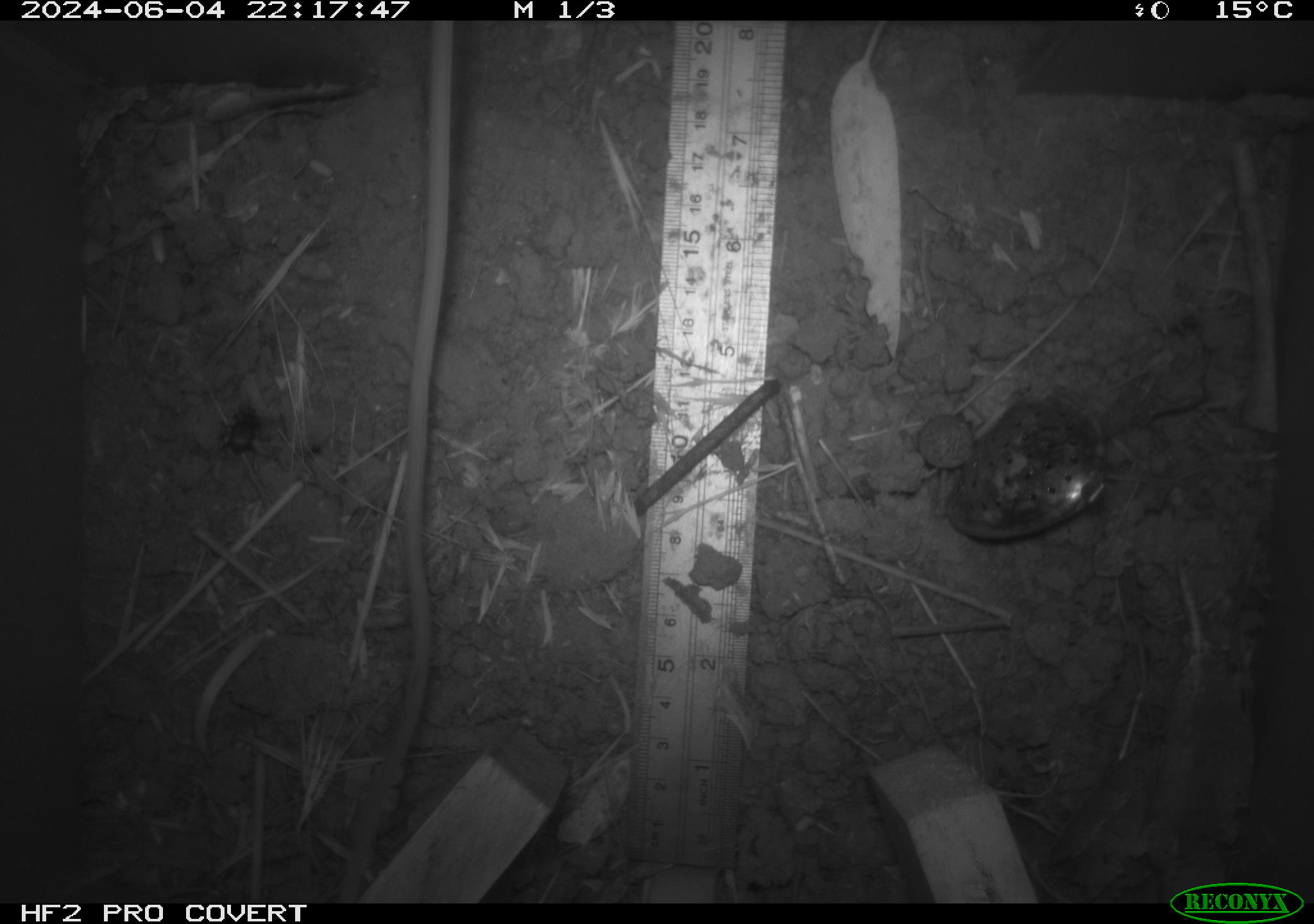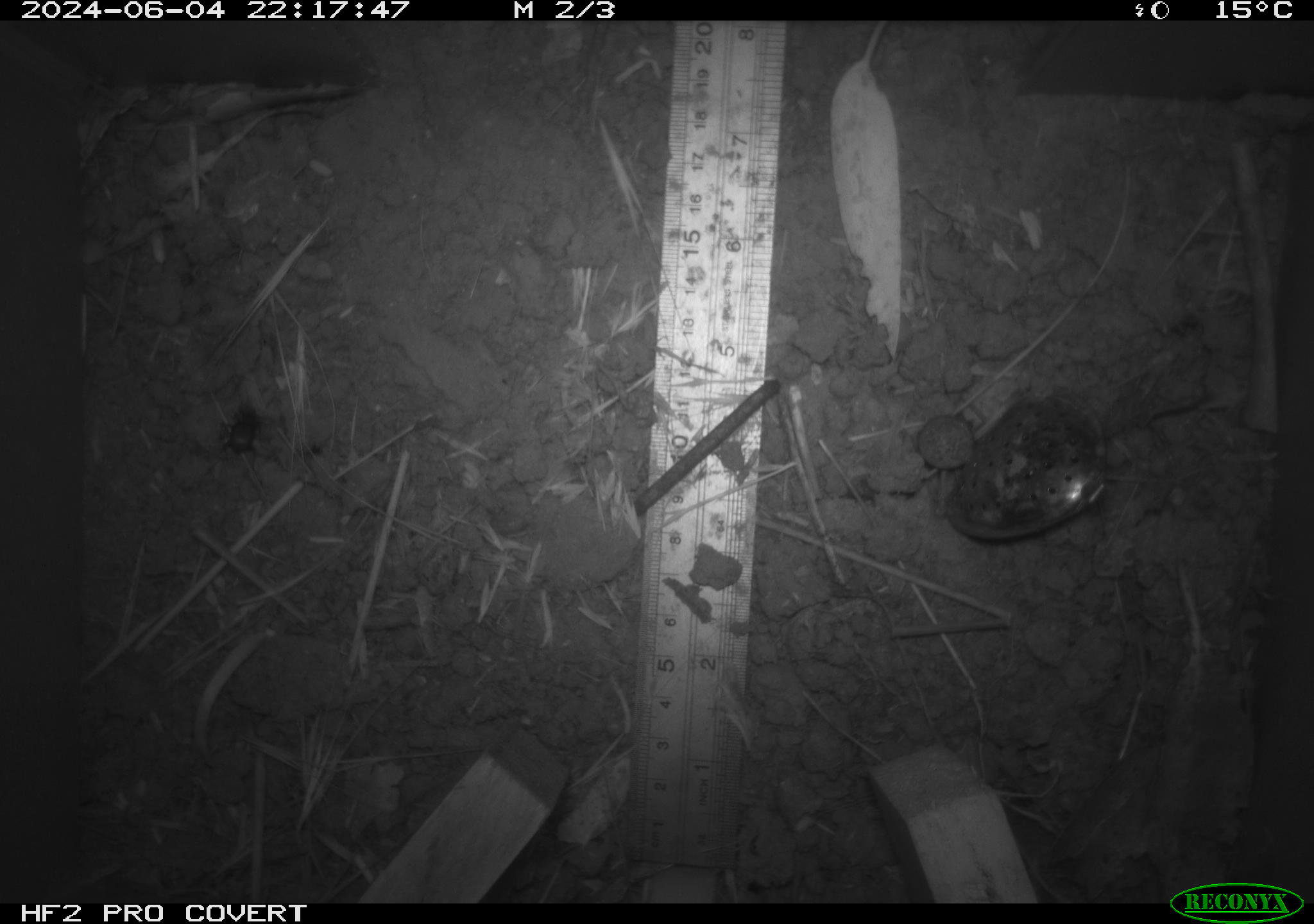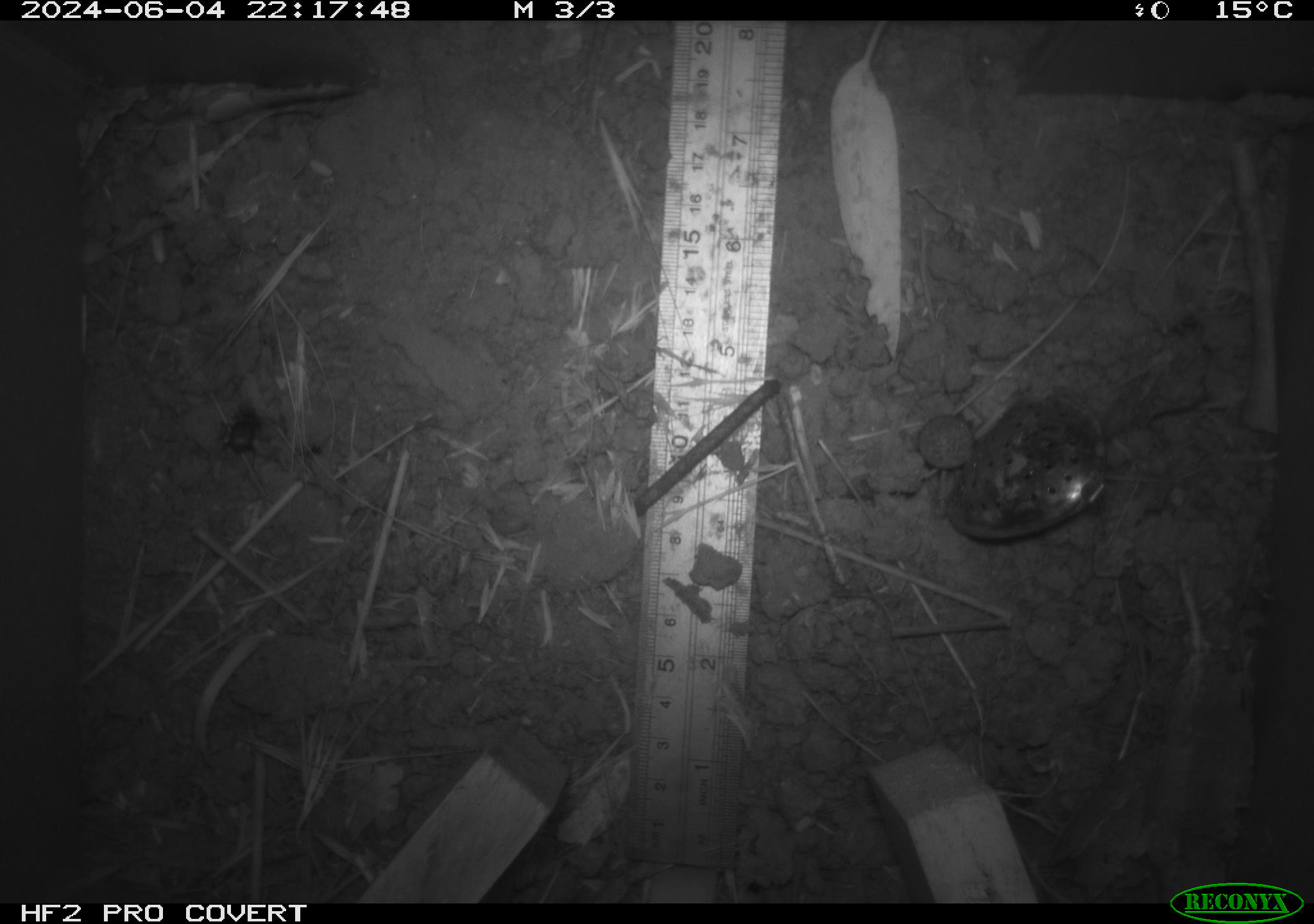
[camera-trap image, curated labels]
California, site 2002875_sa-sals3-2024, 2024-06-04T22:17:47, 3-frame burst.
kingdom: Animalia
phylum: Chordata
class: Mammalia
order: Rodentia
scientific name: Rodentia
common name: rodent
Rodent (Rodentia).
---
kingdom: Animalia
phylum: Arthropoda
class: Insecta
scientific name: Insecta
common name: insect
Insect (Insecta).